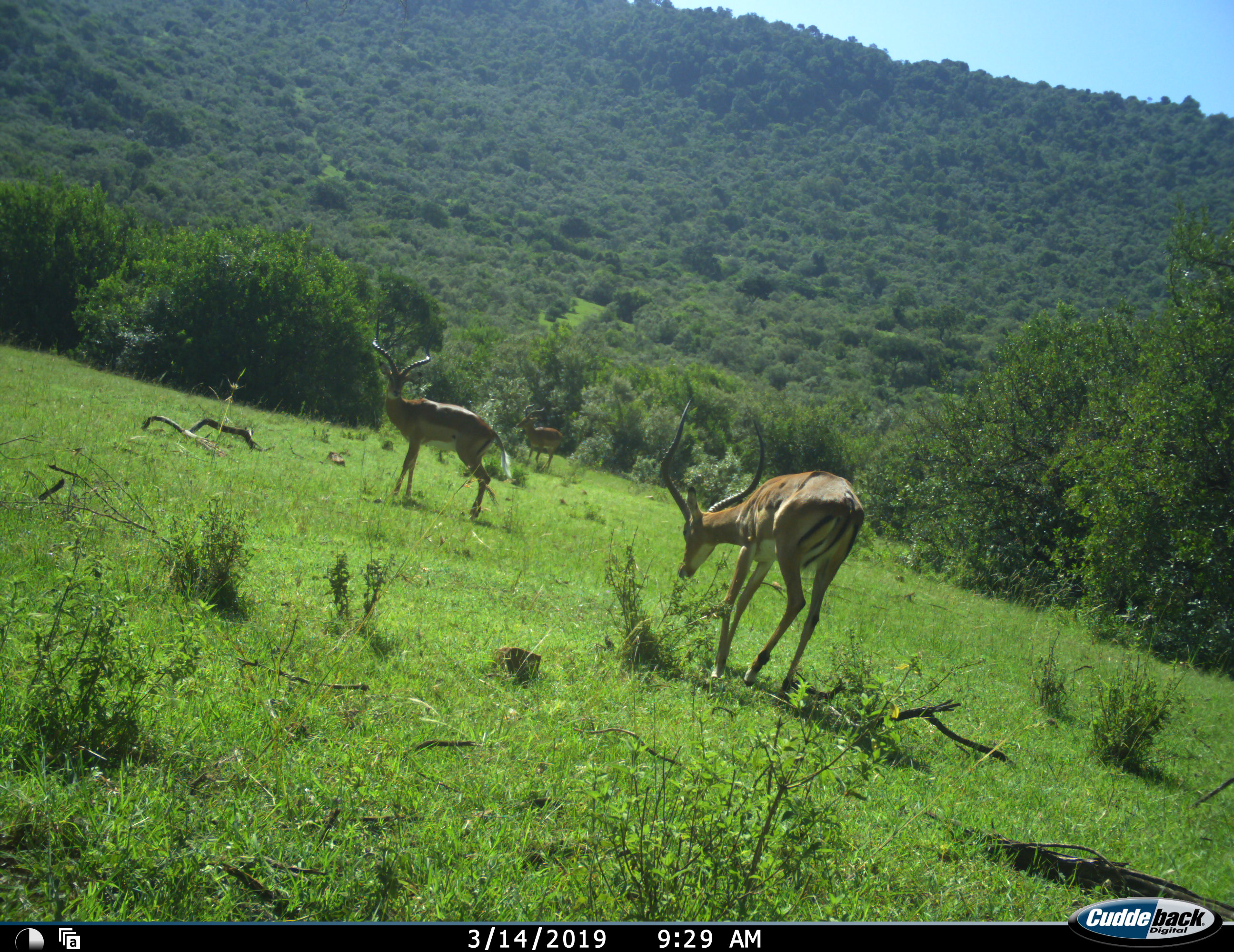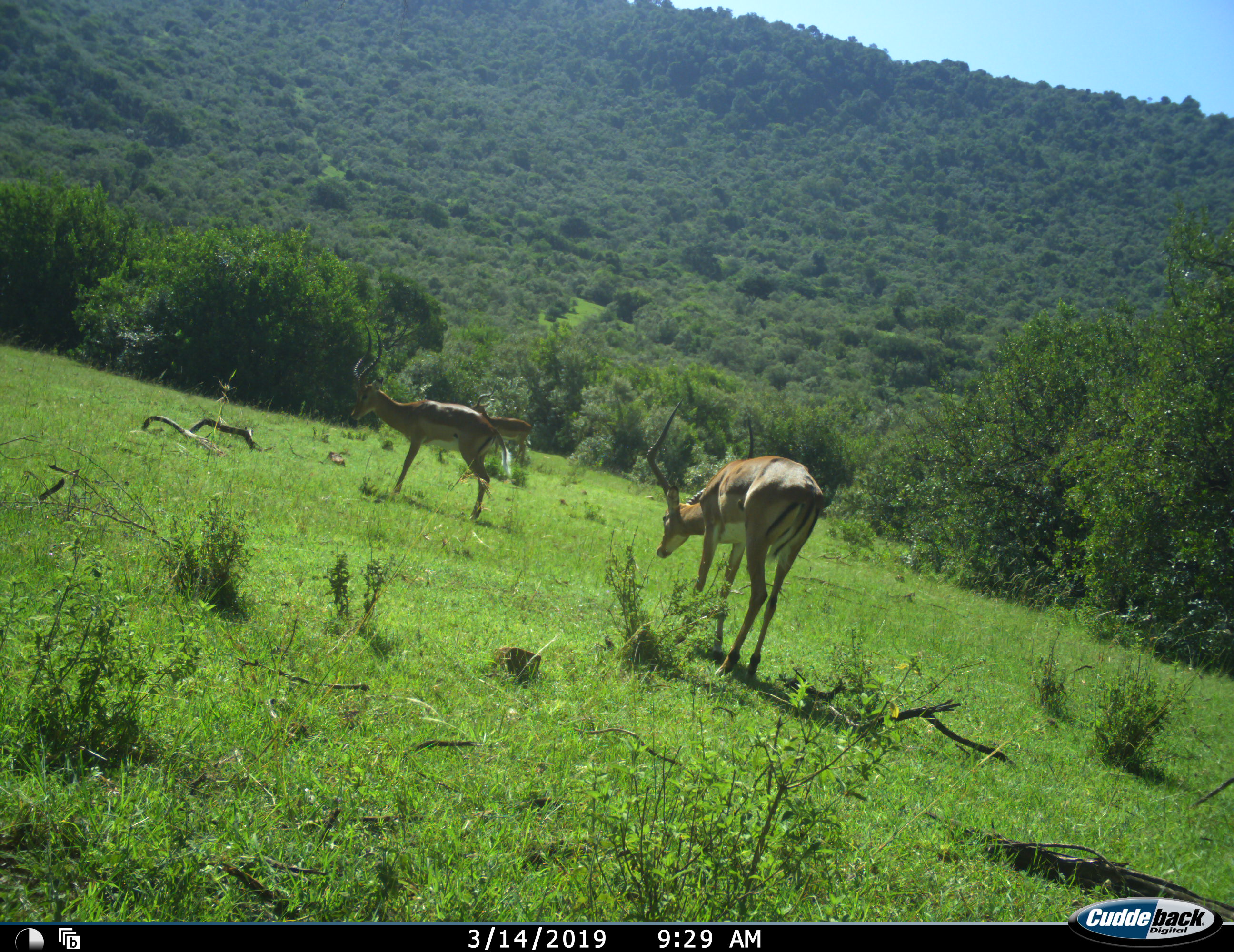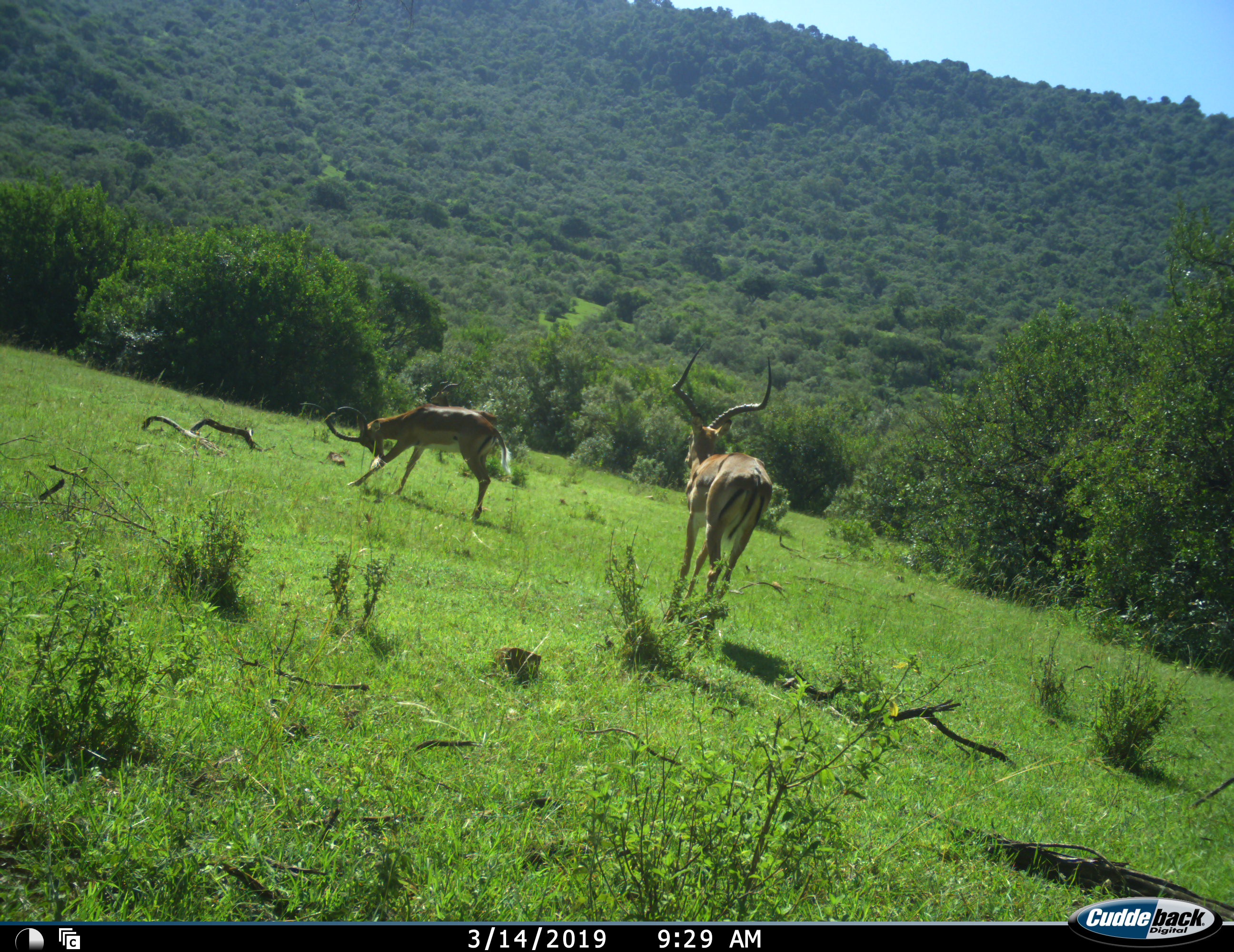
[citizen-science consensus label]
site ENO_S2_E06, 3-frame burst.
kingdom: Animalia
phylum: Chordata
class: Mammalia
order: Artiodactyla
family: Bovidae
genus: Aepyceros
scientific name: Aepyceros melampus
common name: impala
Impala (Aepyceros melampus), count 3. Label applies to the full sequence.